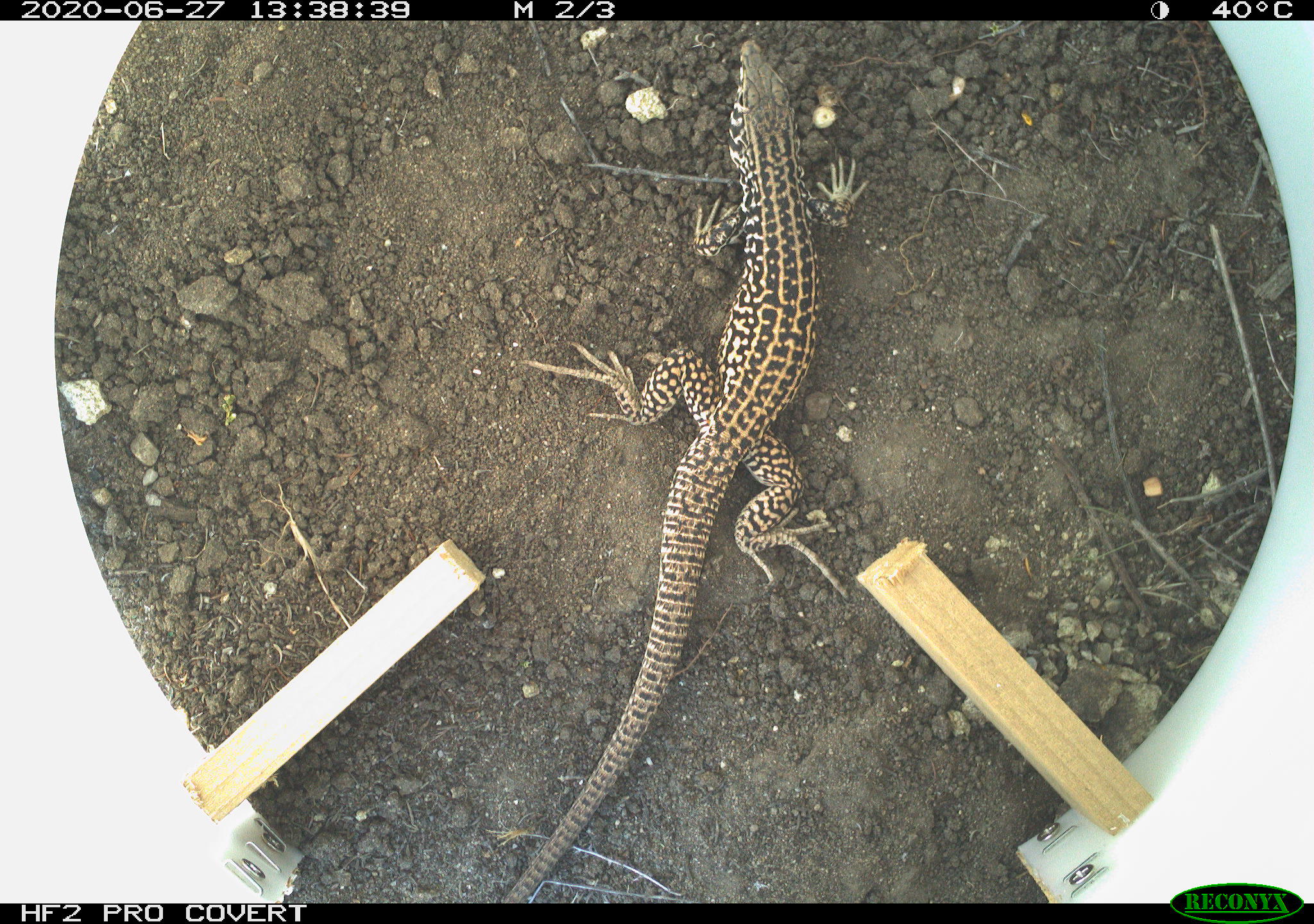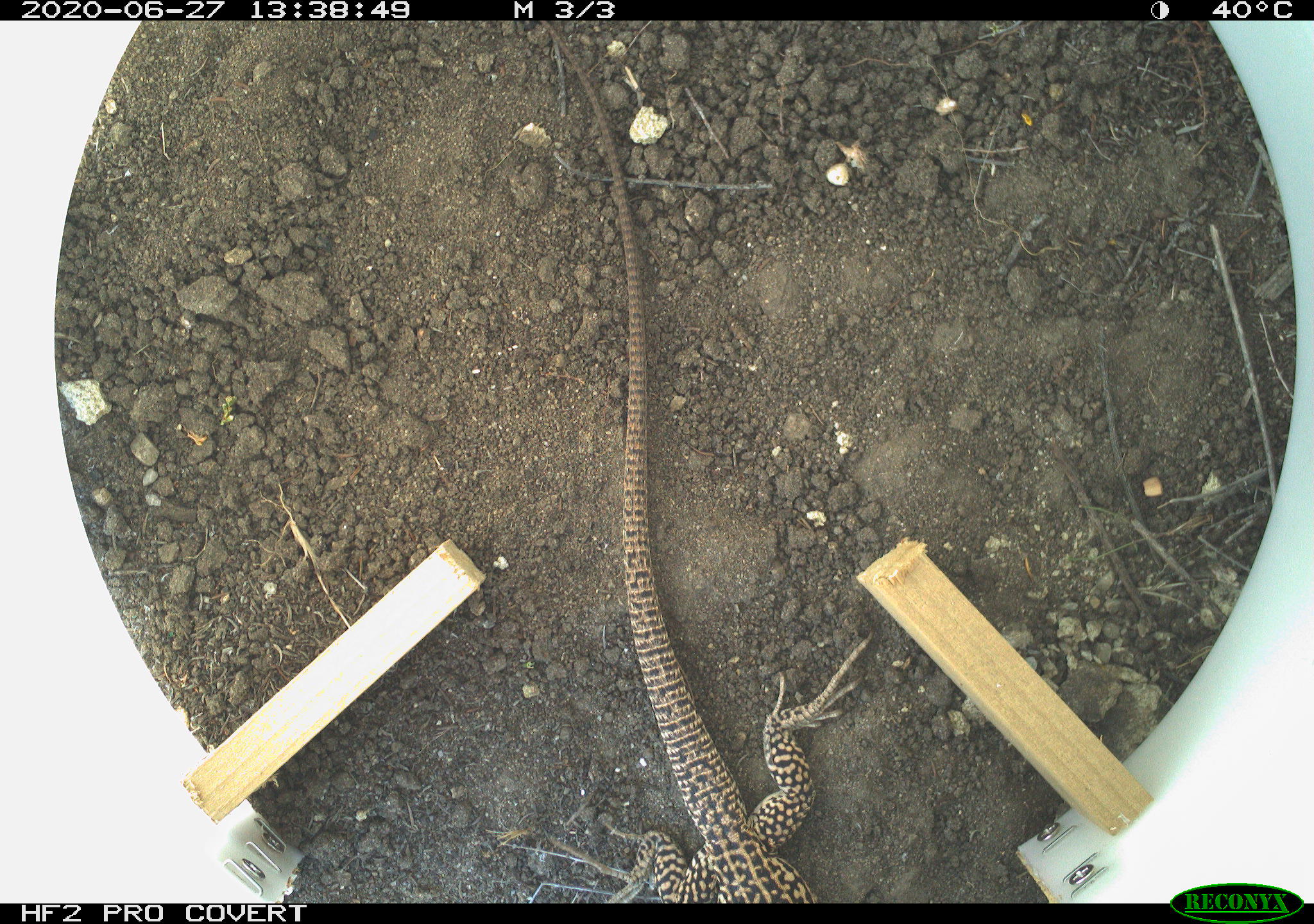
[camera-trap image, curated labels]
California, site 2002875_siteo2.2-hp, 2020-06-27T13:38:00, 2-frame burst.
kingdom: Animalia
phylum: Chordata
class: Reptilia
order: Squamata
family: Teiidae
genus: Aspidoscelis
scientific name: Aspidoscelis tigris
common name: western whiptail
Western whiptail (Aspidoscelis tigris).